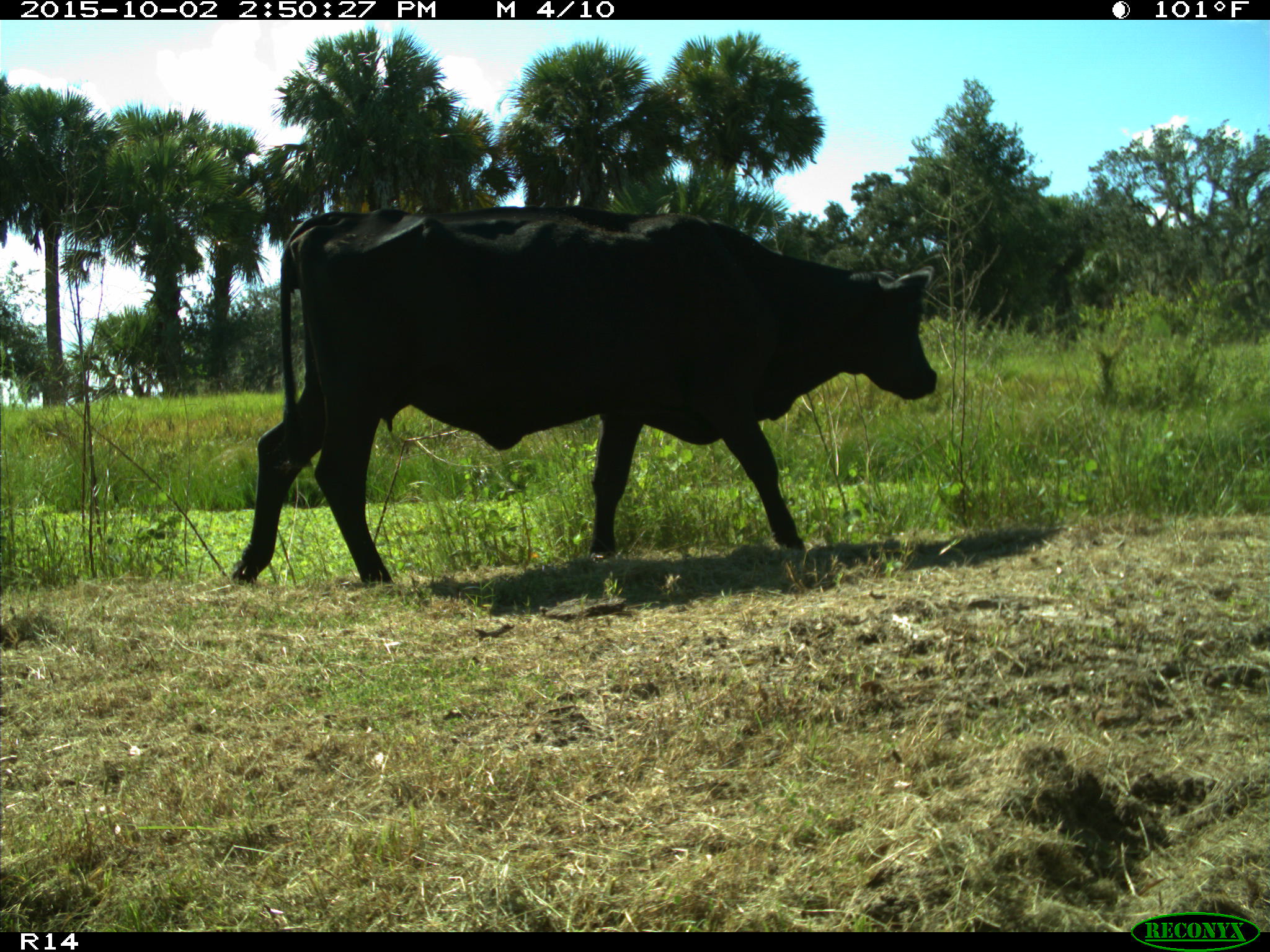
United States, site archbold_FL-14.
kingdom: Animalia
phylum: Chordata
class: Mammalia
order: Artiodactyla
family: Bovidae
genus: Bos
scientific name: Bos taurus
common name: domestic cow